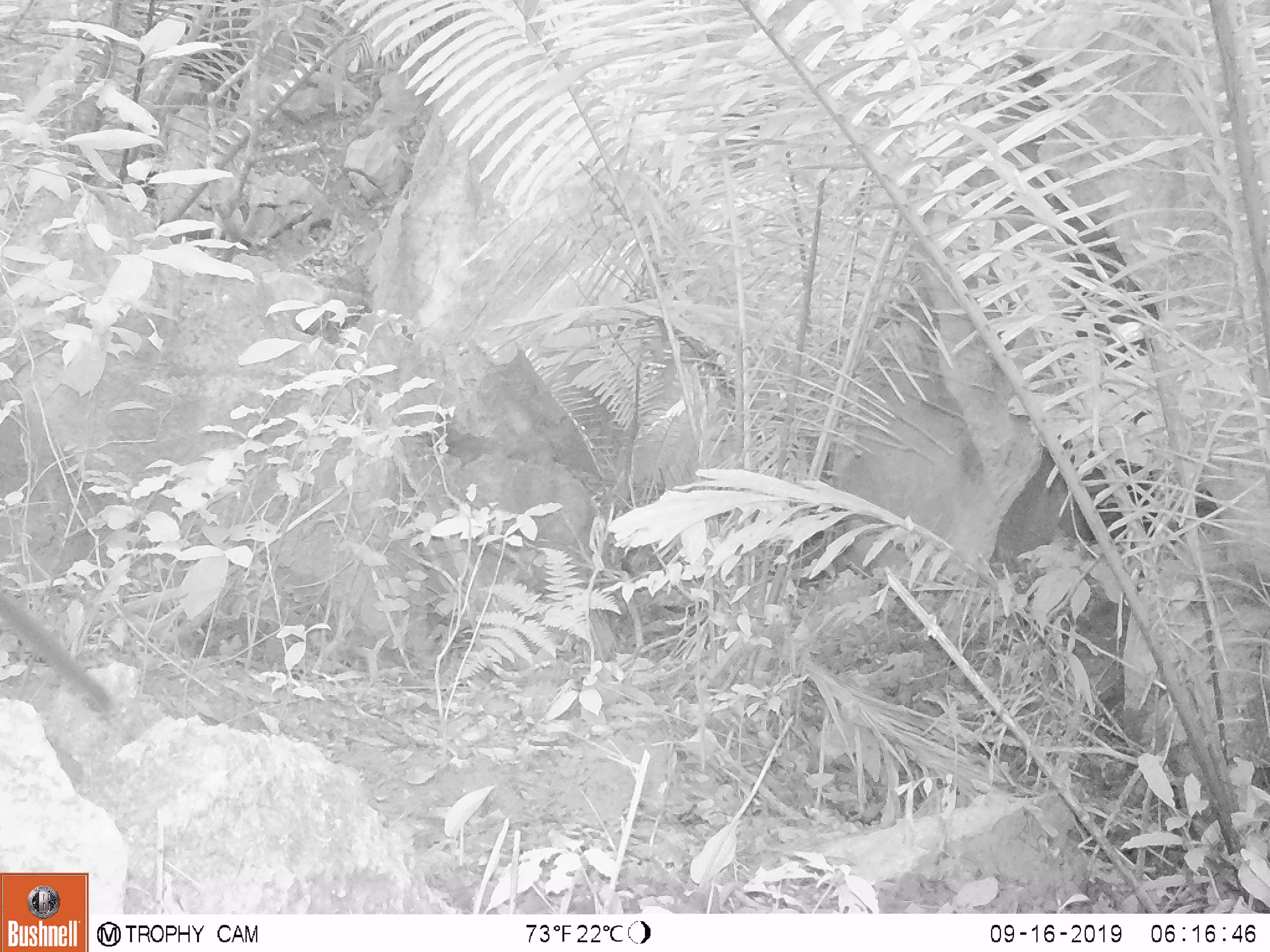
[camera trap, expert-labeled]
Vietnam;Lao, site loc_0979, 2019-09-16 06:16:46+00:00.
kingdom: Animalia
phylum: Chordata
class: Mammalia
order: Scandentia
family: Tupaiidae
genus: Tupaia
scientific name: Tupaia belangeri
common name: northern treeshrew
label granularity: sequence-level